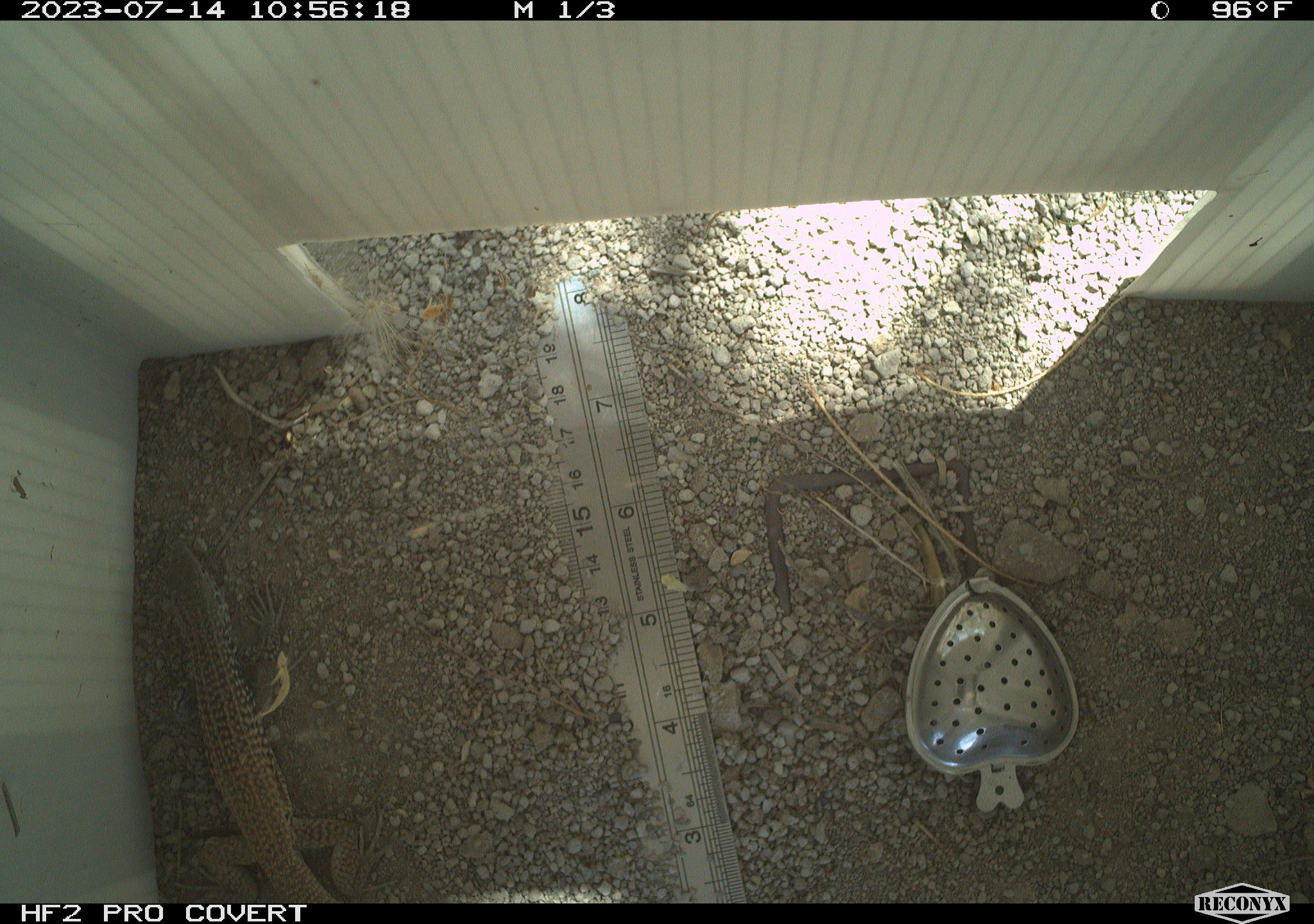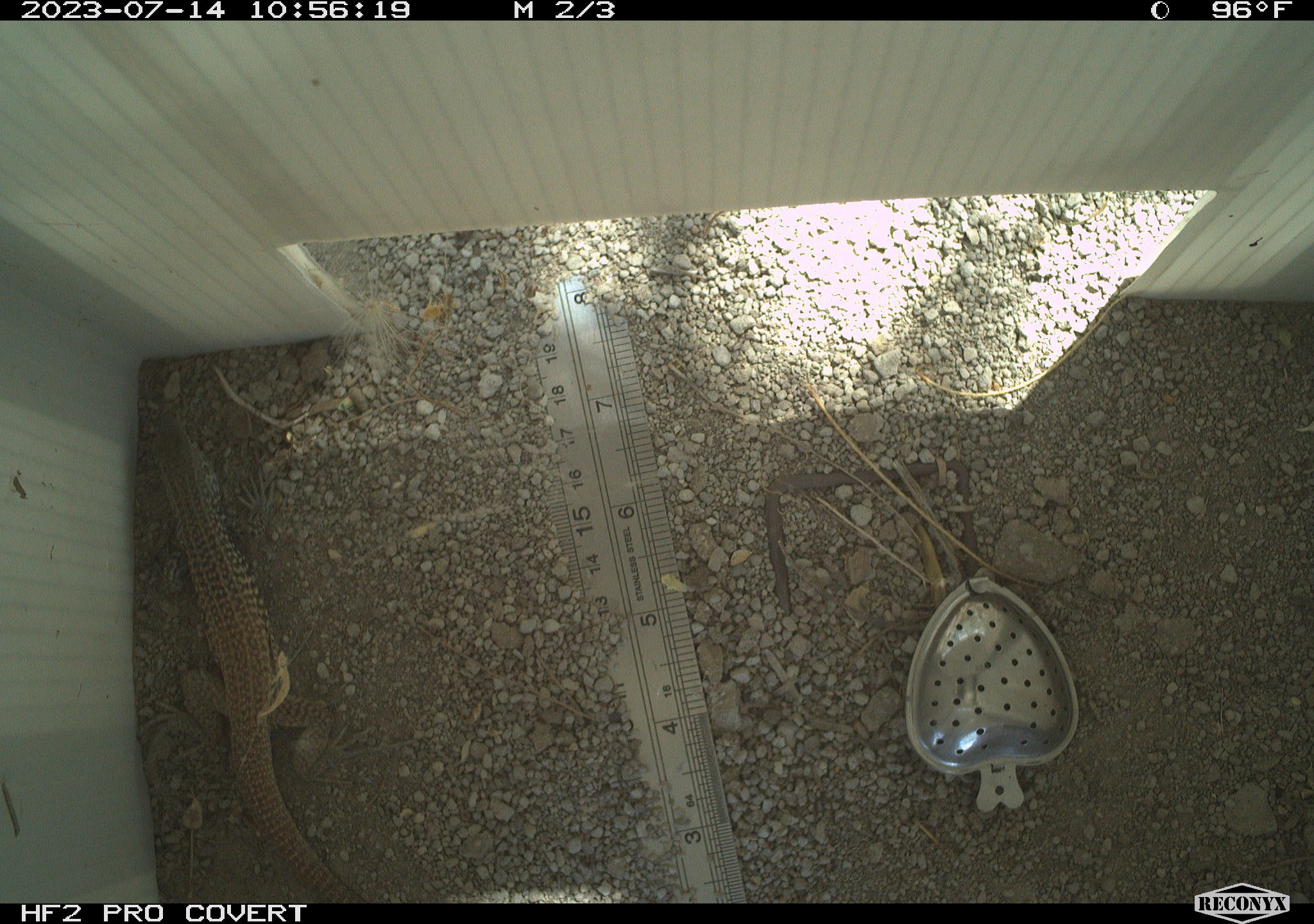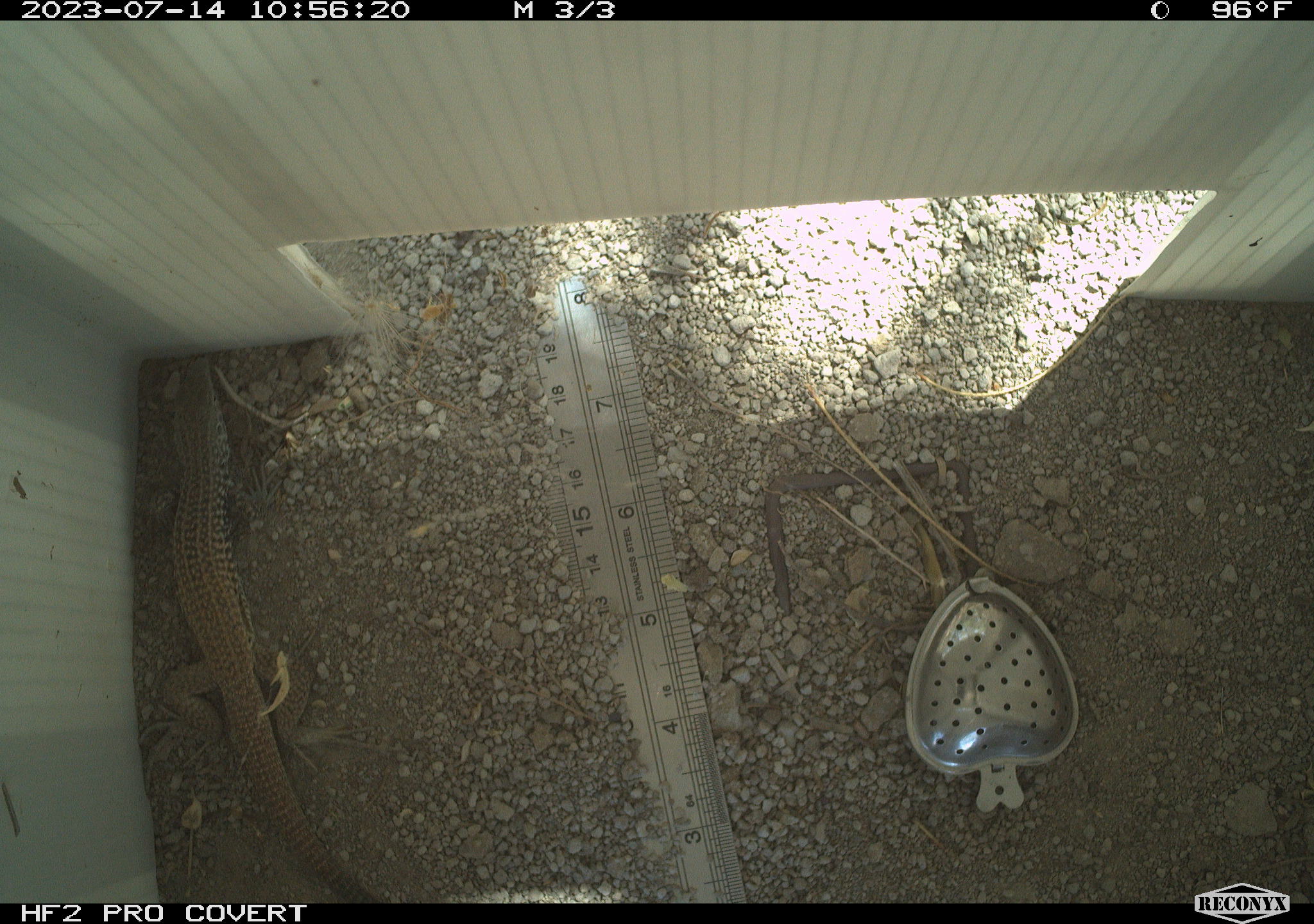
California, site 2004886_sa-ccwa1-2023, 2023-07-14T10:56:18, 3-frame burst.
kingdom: Animalia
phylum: Chordata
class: Reptilia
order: Squamata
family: Teiidae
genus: Aspidoscelis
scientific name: Aspidoscelis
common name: whiptail lizards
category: aspidoscelis species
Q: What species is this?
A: Aspidoscelis species (whiptail lizards) (Aspidoscelis).